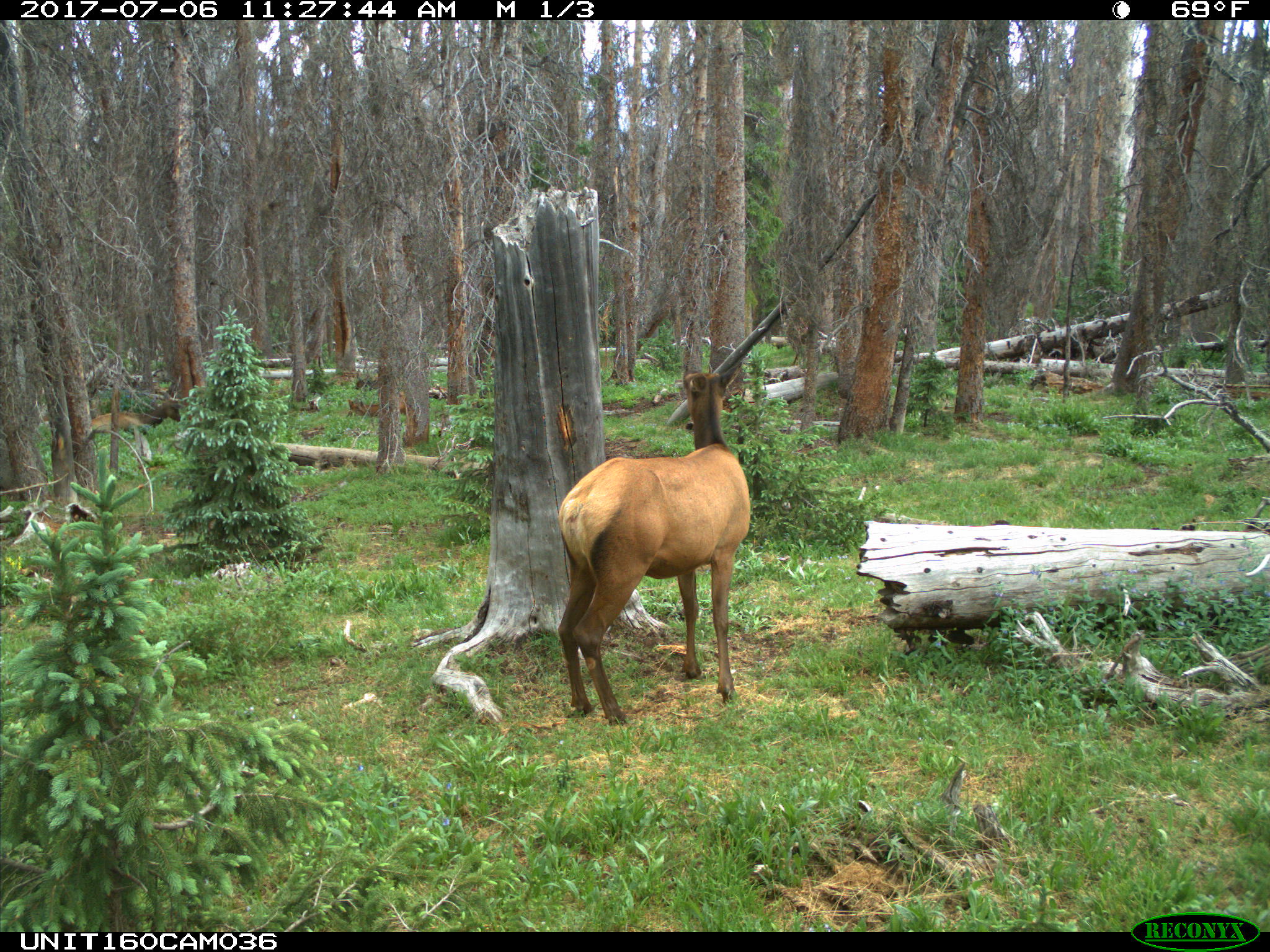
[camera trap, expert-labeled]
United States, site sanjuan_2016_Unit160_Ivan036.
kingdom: Animalia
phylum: Chordata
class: Mammalia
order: Artiodactyla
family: Cervidae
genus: Cervus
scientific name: Cervus elaphus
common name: red deer